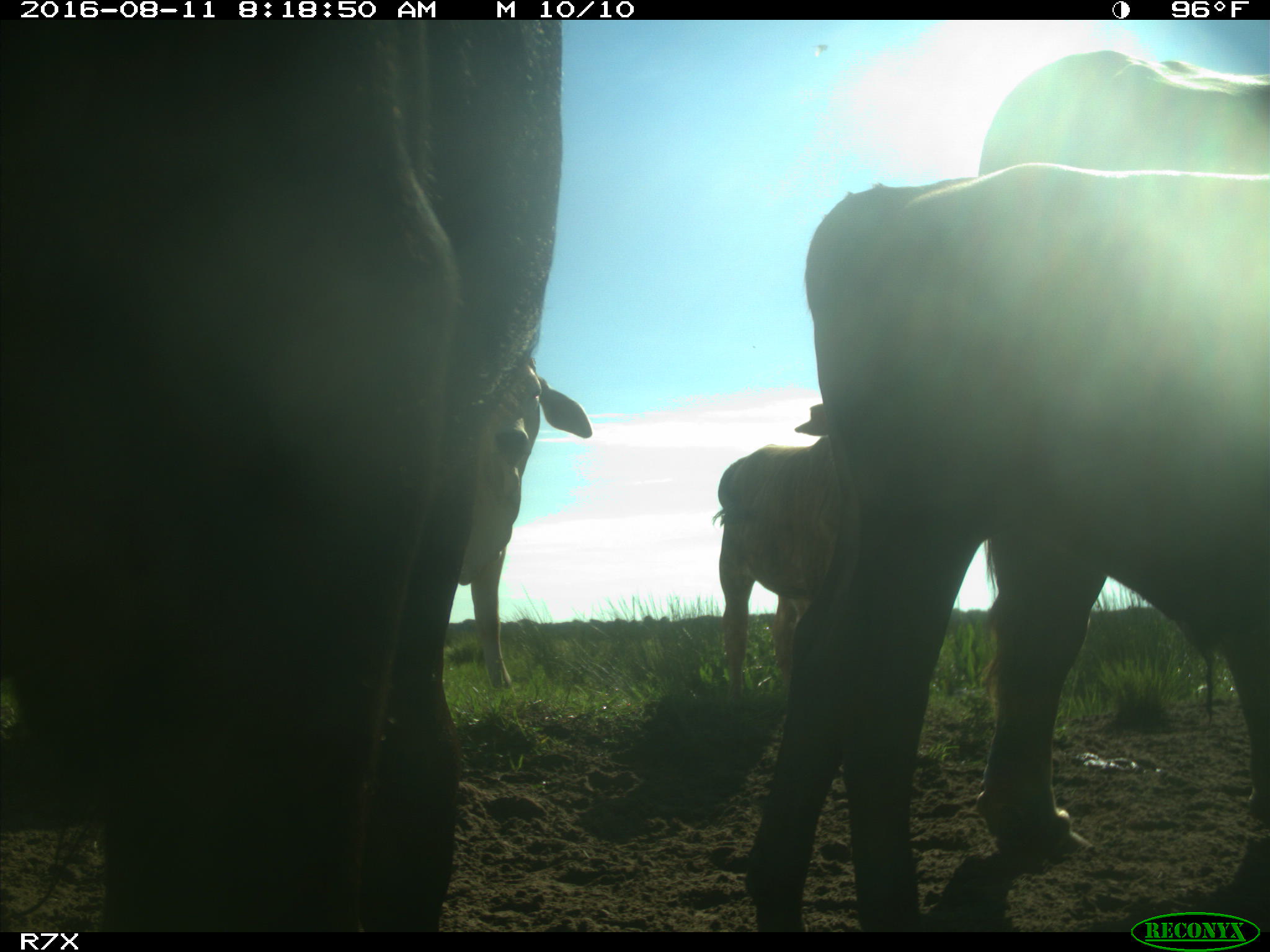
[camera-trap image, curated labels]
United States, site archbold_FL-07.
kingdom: Animalia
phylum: Chordata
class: Mammalia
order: Artiodactyla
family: Bovidae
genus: Bos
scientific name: Bos taurus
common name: domestic cow